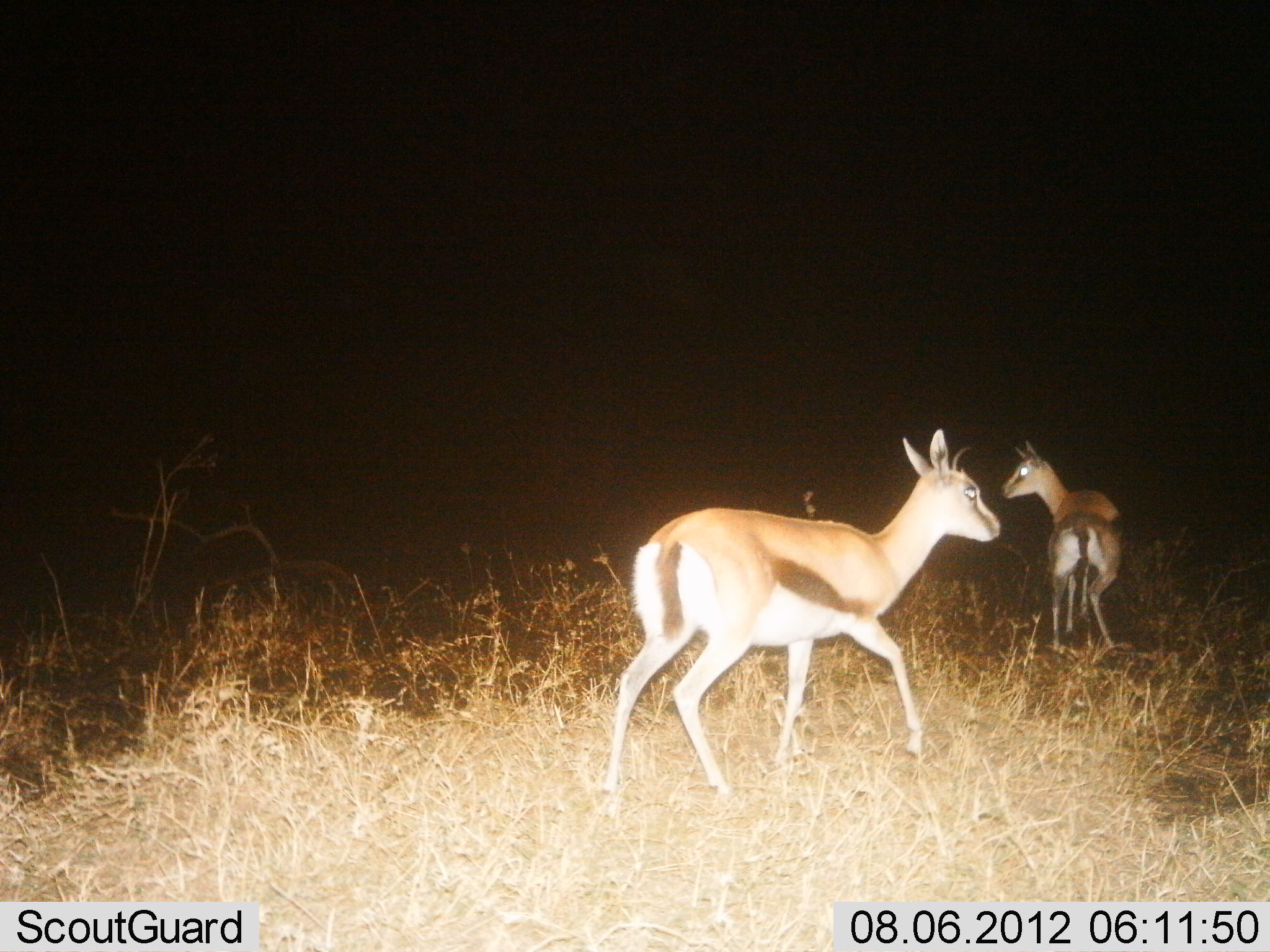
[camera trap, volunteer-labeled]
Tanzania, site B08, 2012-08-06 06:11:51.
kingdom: Animalia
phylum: Chordata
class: Mammalia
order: Artiodactyla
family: Bovidae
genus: Eudorcas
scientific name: Eudorcas thomsonii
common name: thomson's gazelle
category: gazellethomsons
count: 2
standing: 50%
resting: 0%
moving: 50%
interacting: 0%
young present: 0%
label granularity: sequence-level